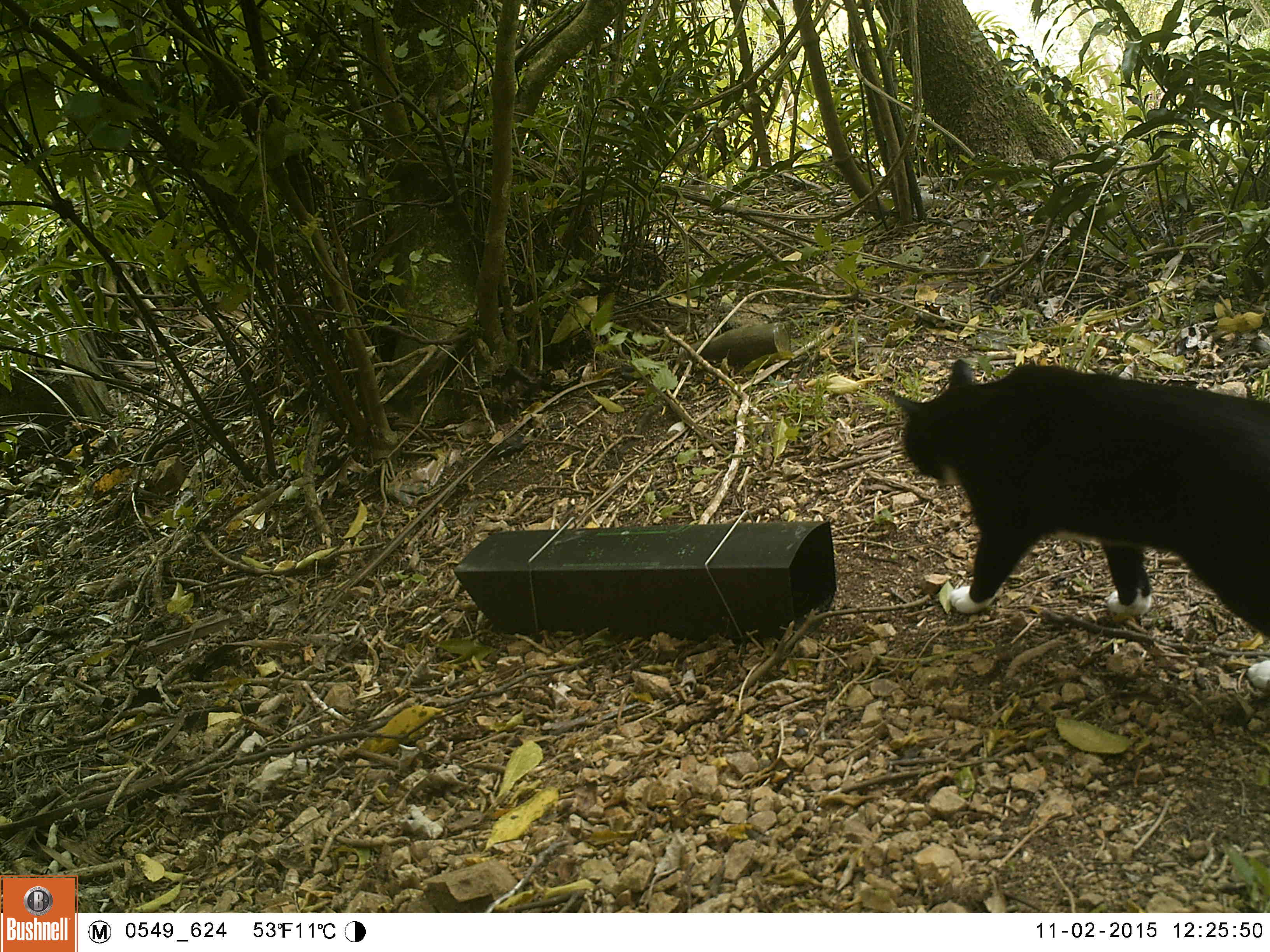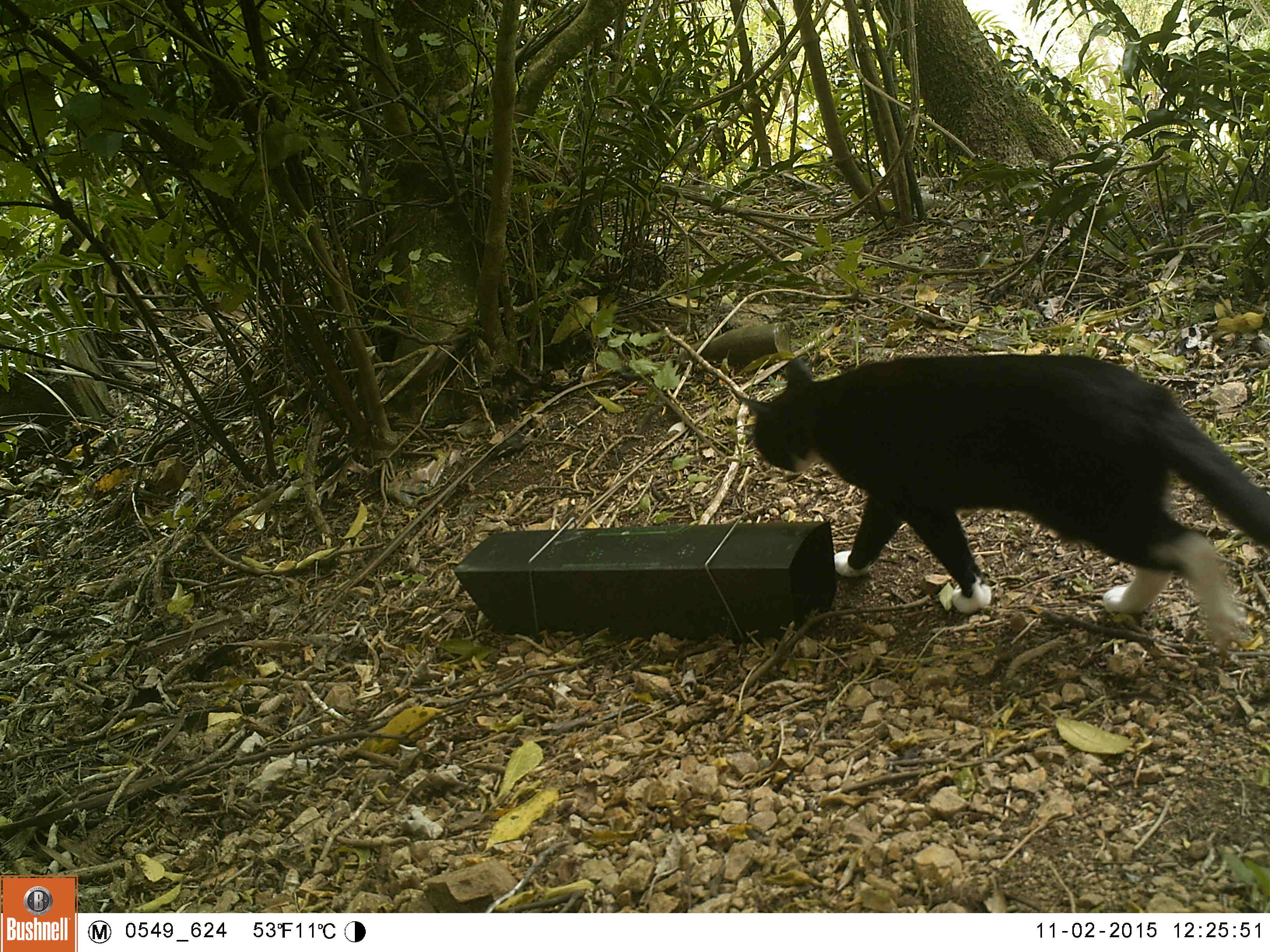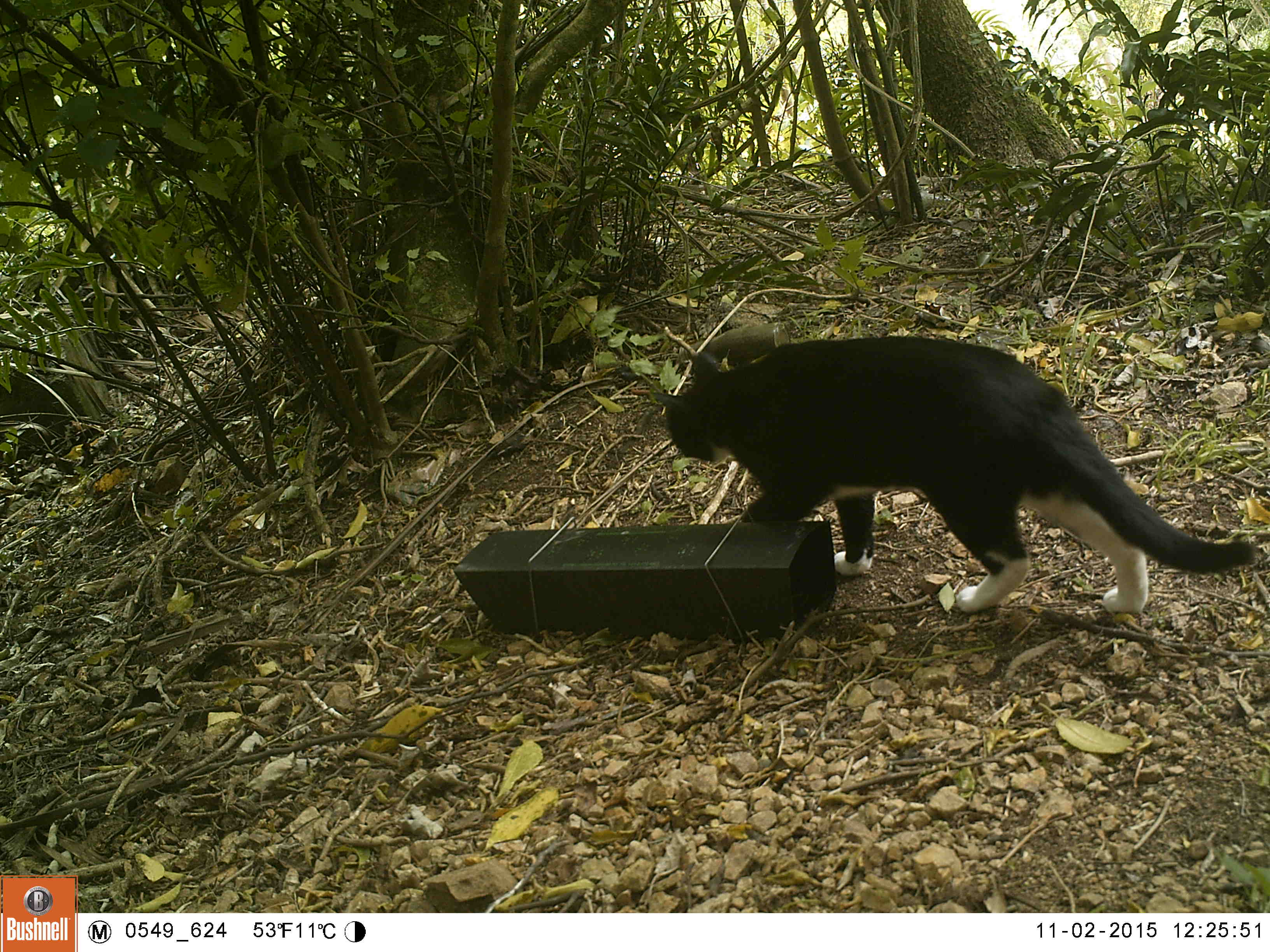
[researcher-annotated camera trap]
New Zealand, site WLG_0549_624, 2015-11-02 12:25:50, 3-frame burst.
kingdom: Animalia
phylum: Chordata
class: Mammalia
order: Carnivora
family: Felidae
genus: Felis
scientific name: Felis catus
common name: domestic cat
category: cat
Cat (domestic cat) (Felis catus).